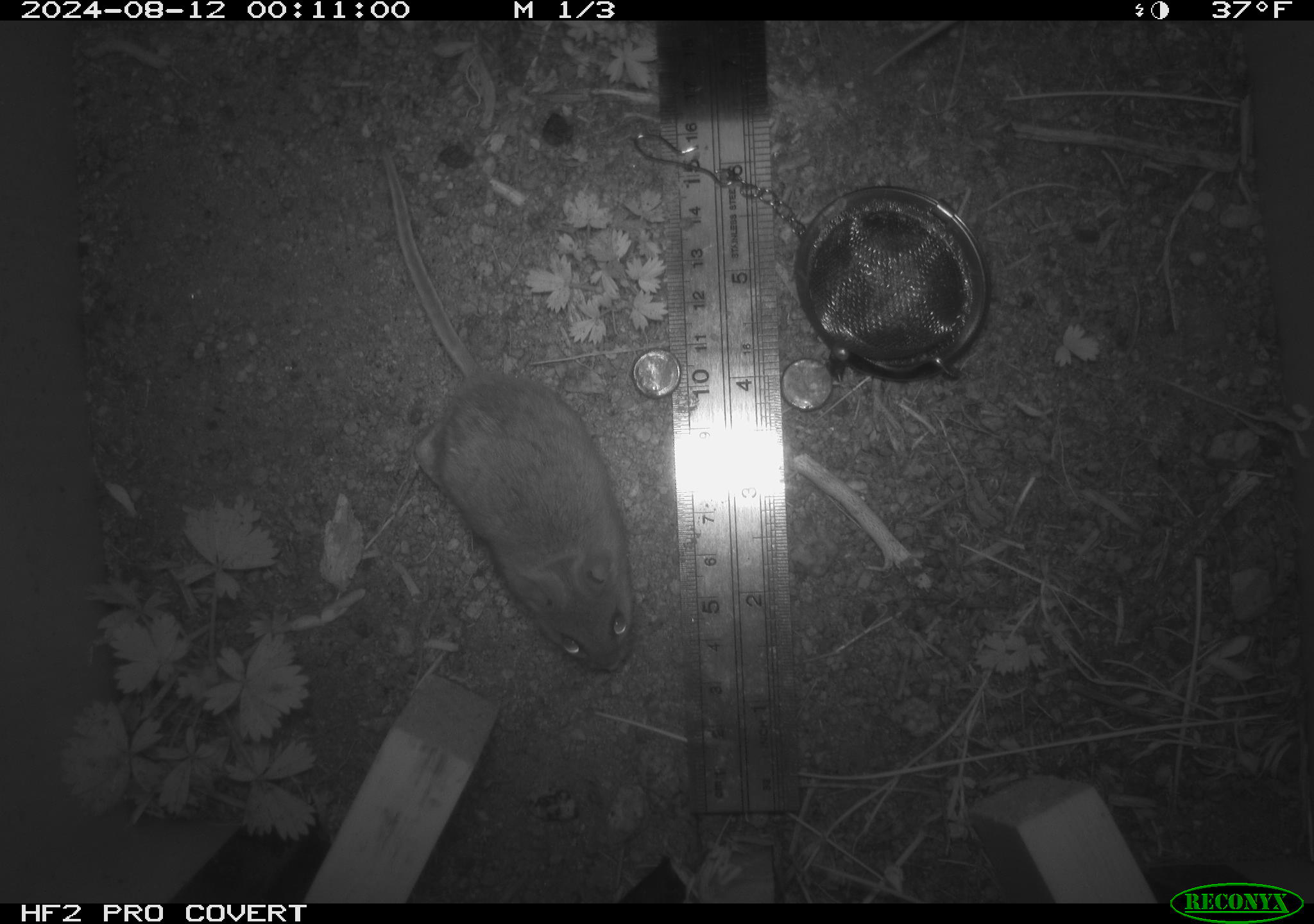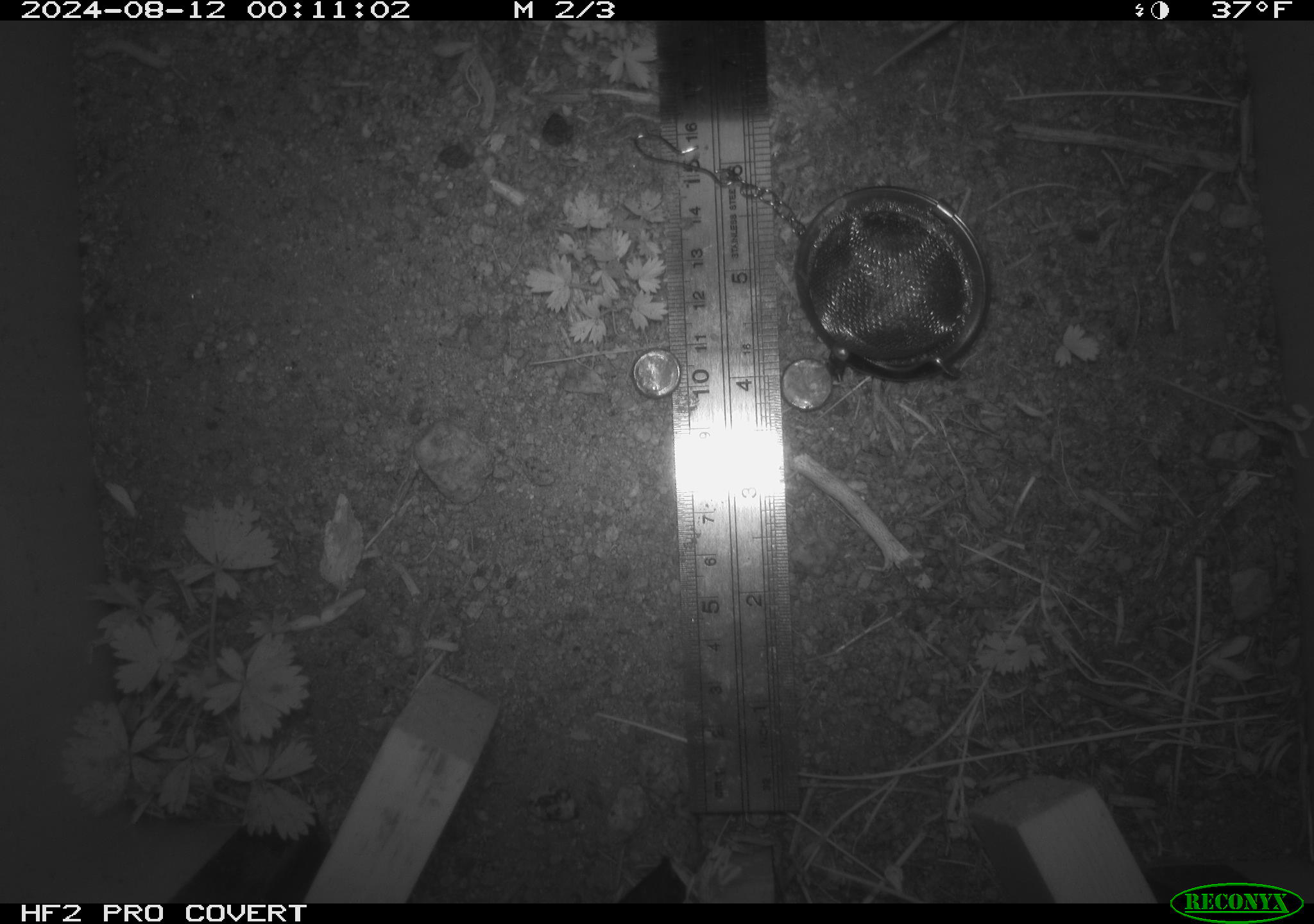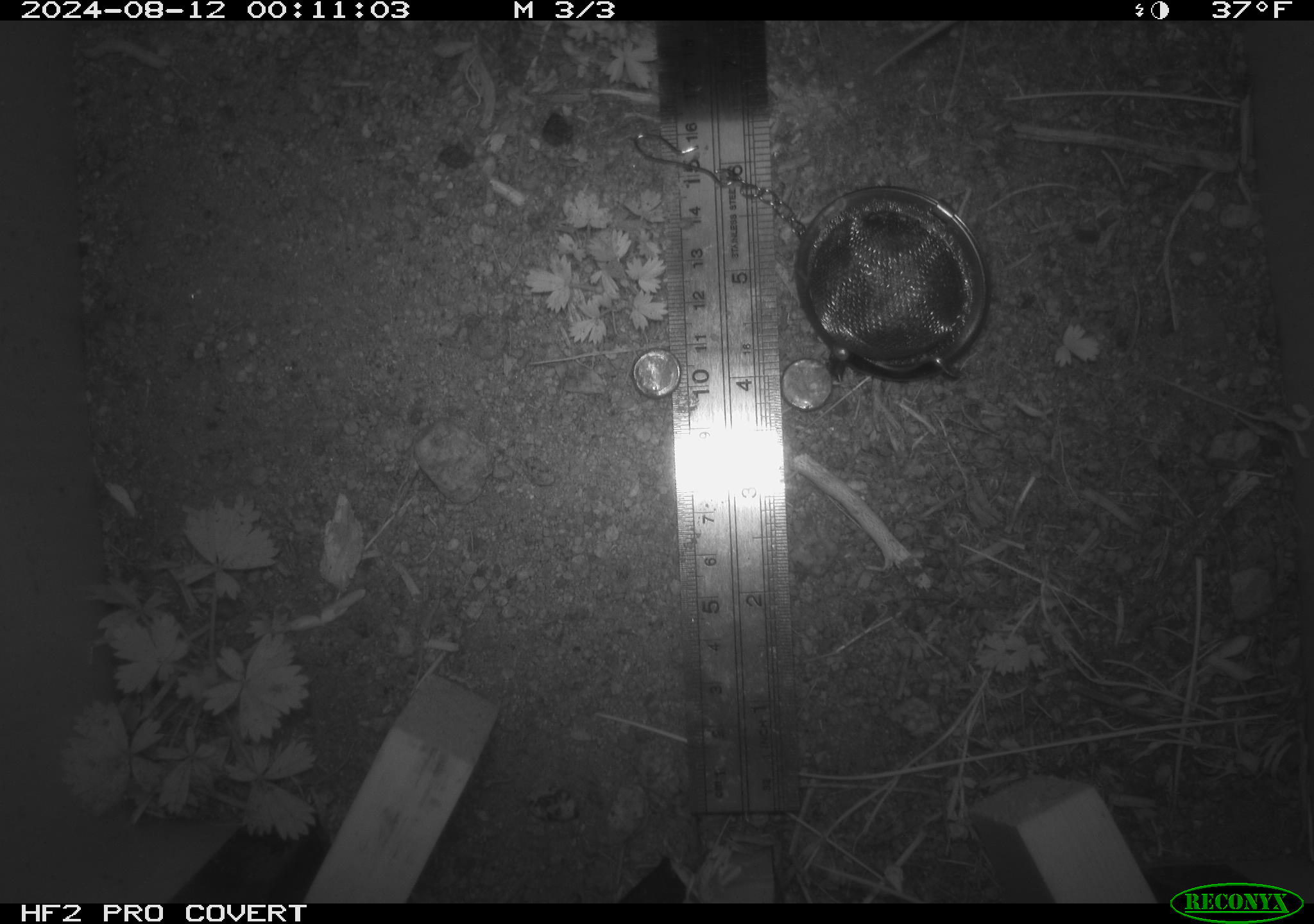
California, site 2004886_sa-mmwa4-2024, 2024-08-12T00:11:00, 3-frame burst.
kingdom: Animalia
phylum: Chordata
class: Mammalia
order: Rodentia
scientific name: Rodentia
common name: mouse species